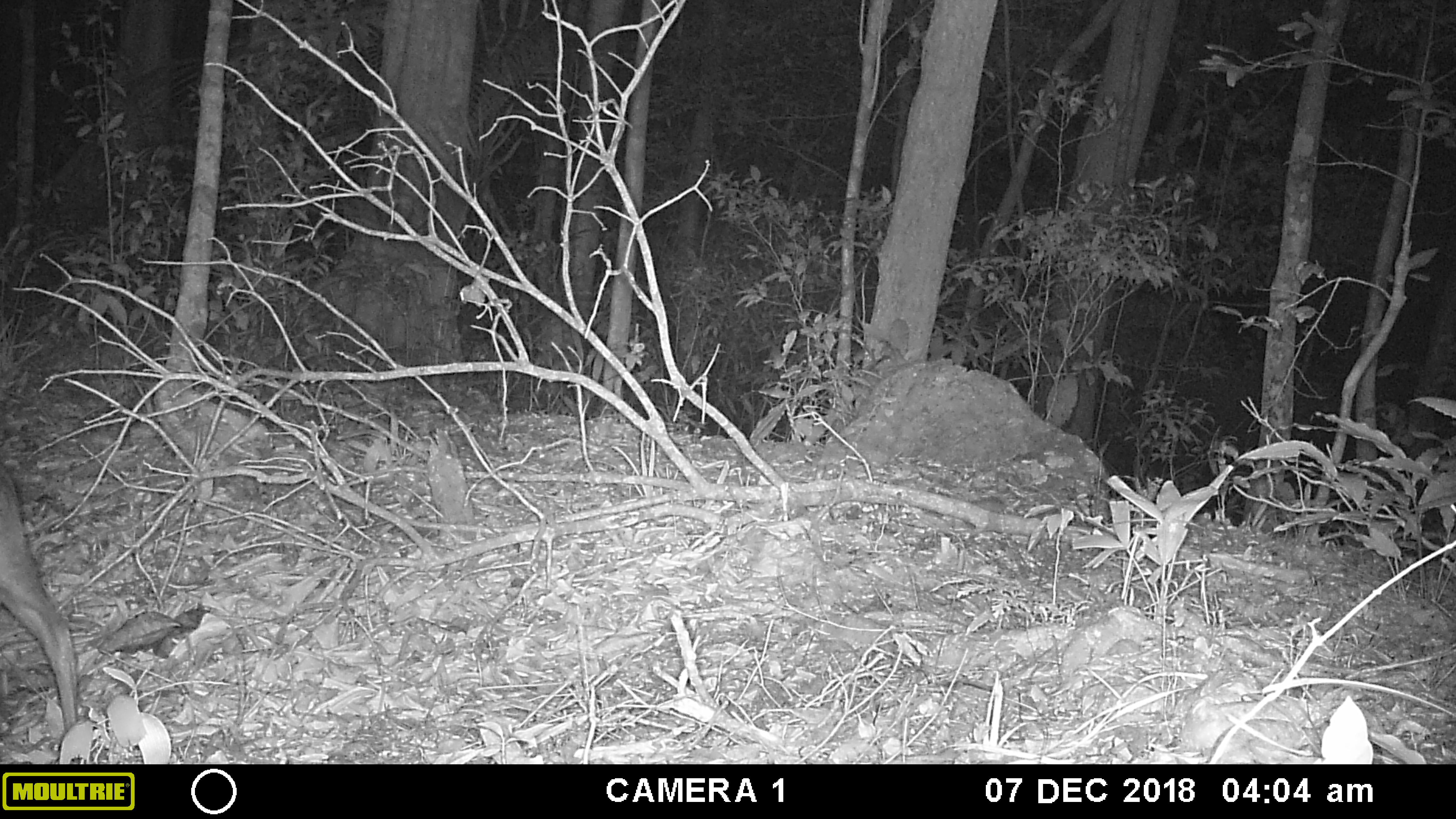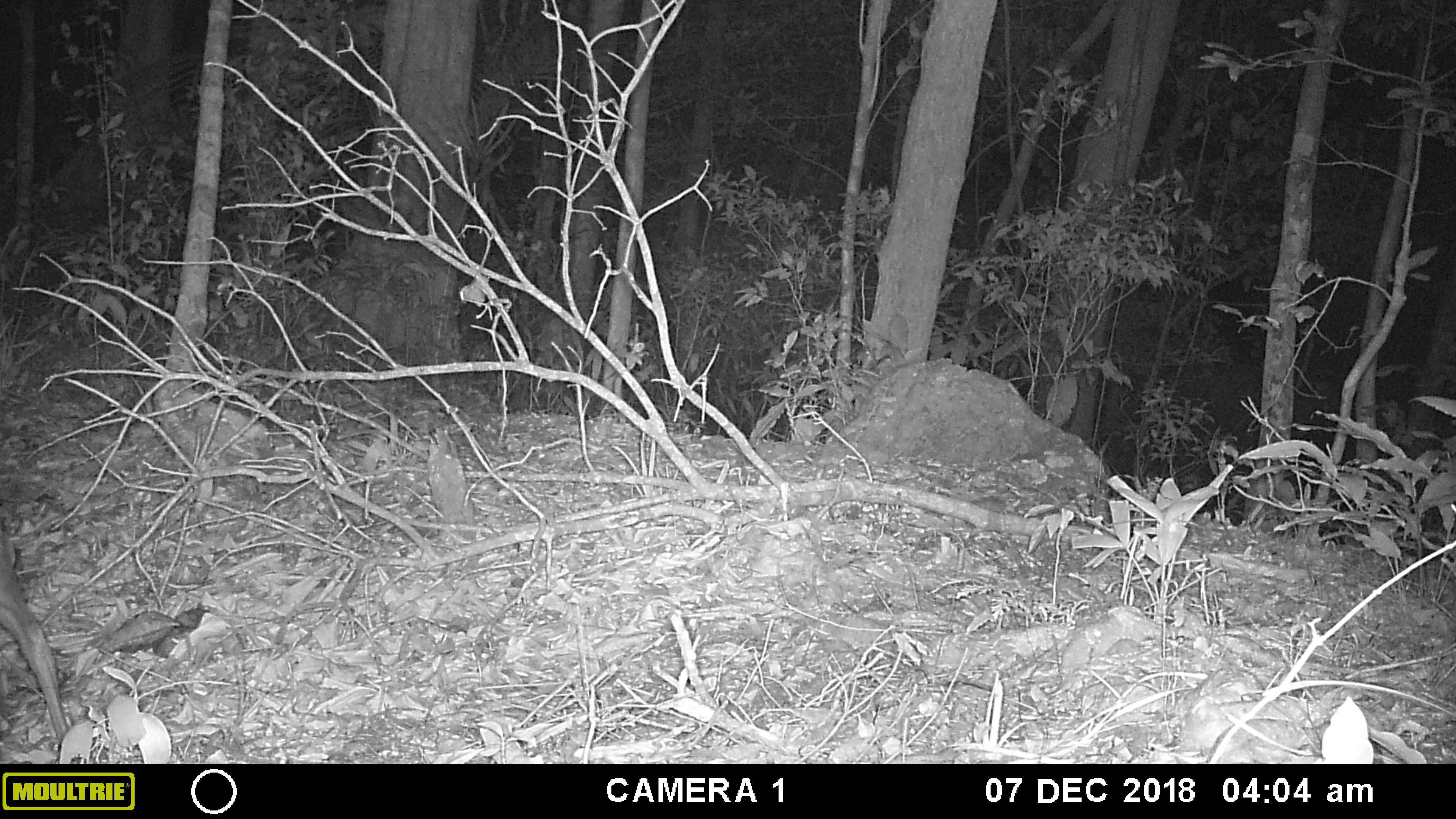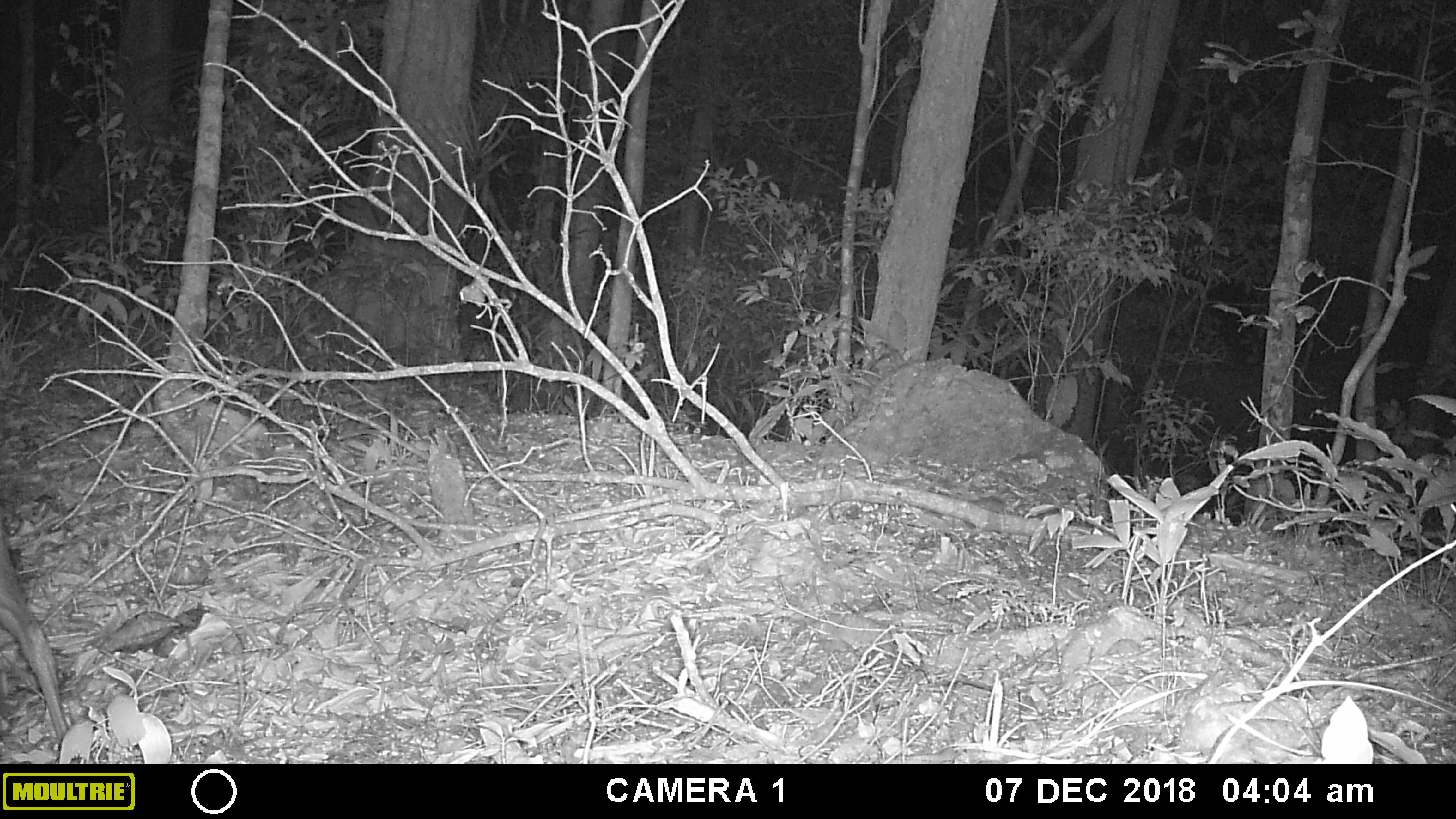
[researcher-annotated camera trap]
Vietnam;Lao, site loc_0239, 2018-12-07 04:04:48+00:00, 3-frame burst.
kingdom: Animalia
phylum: Chordata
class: Mammalia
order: Artiodactyla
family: Cervidae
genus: Muntiacus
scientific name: Muntiacus vuquangensis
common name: large-antlered muntjac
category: large antlered muntjac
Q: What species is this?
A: Large antlered muntjac (large-antlered muntjac) (Muntiacus vuquangensis).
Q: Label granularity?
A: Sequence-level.